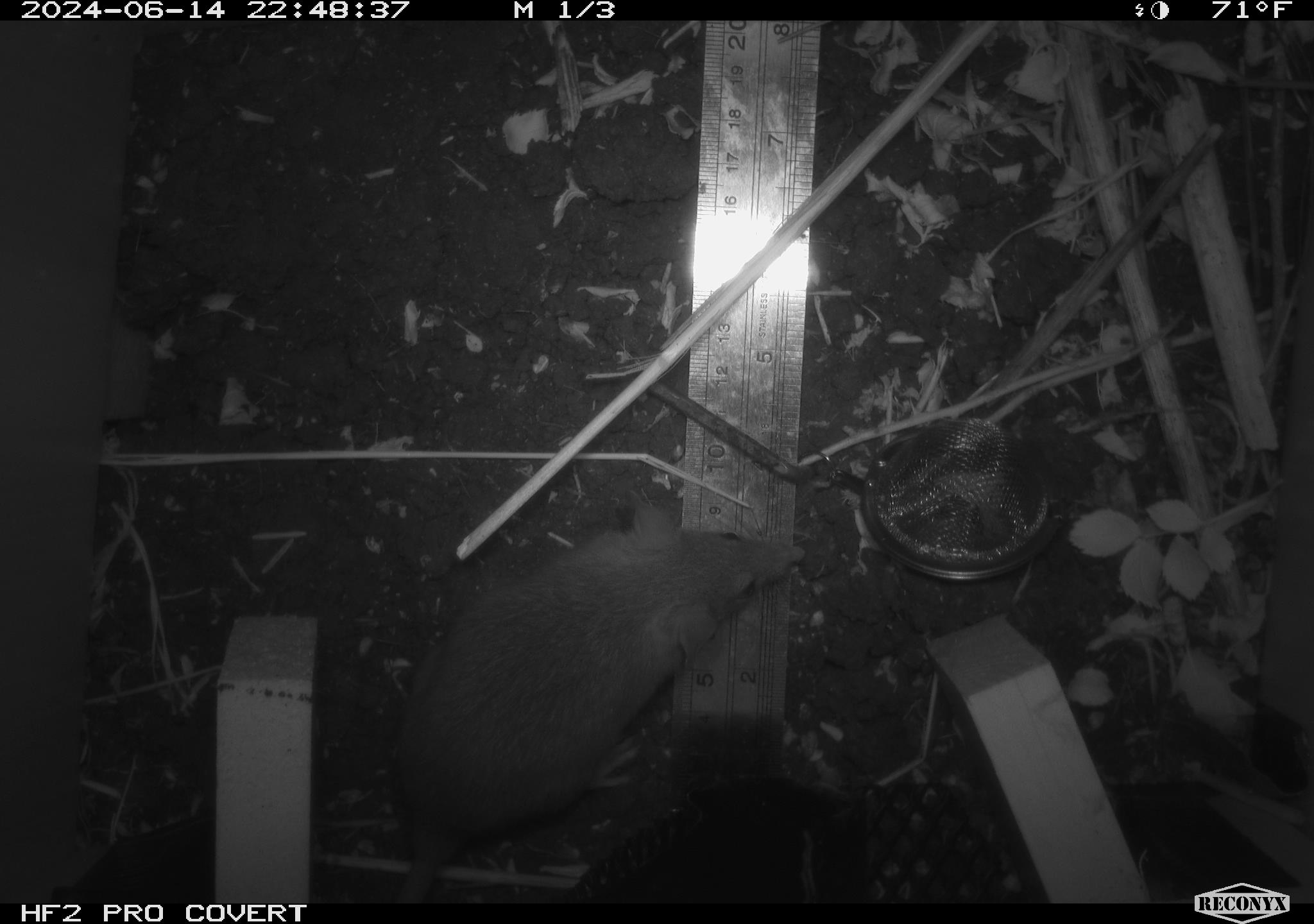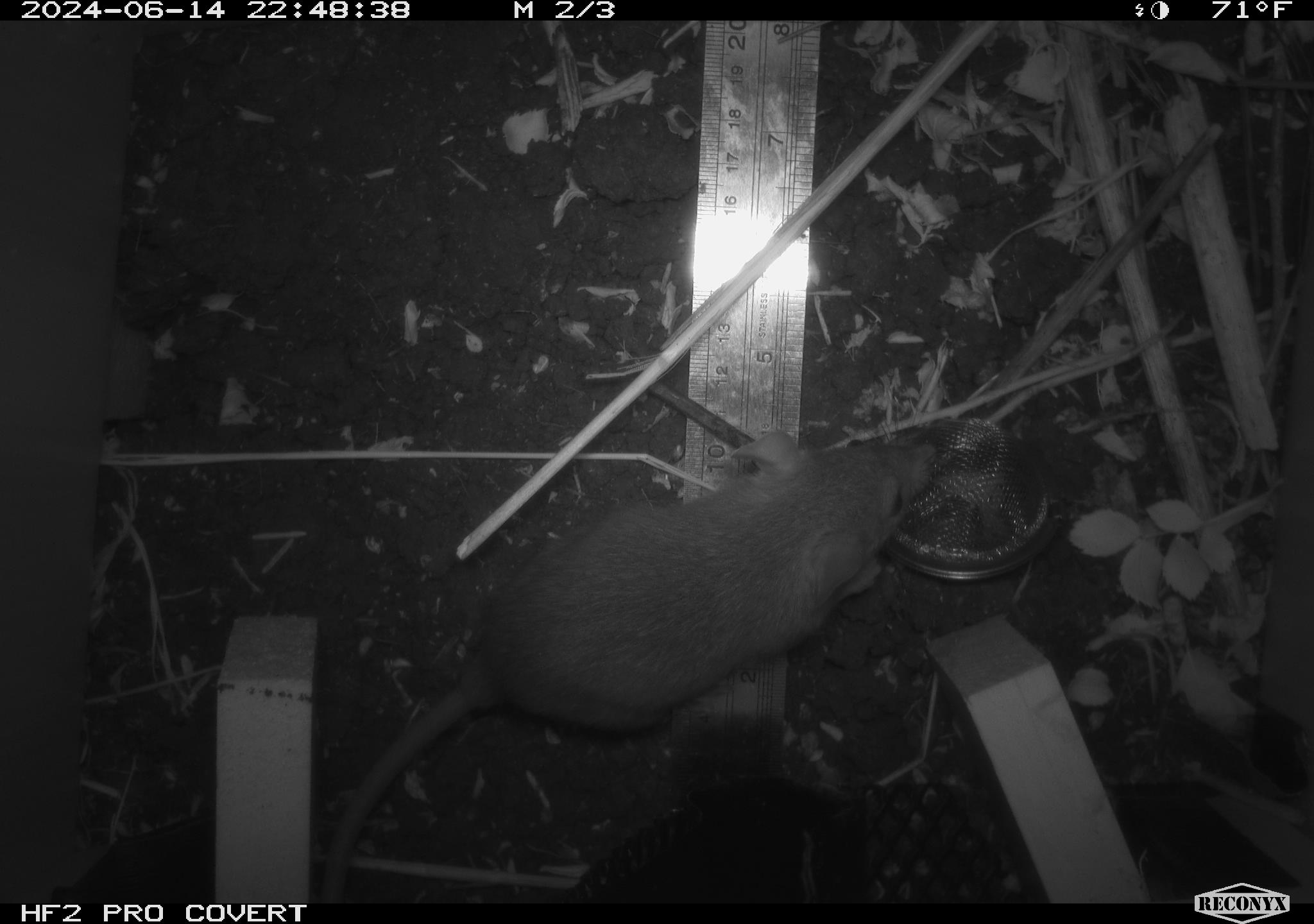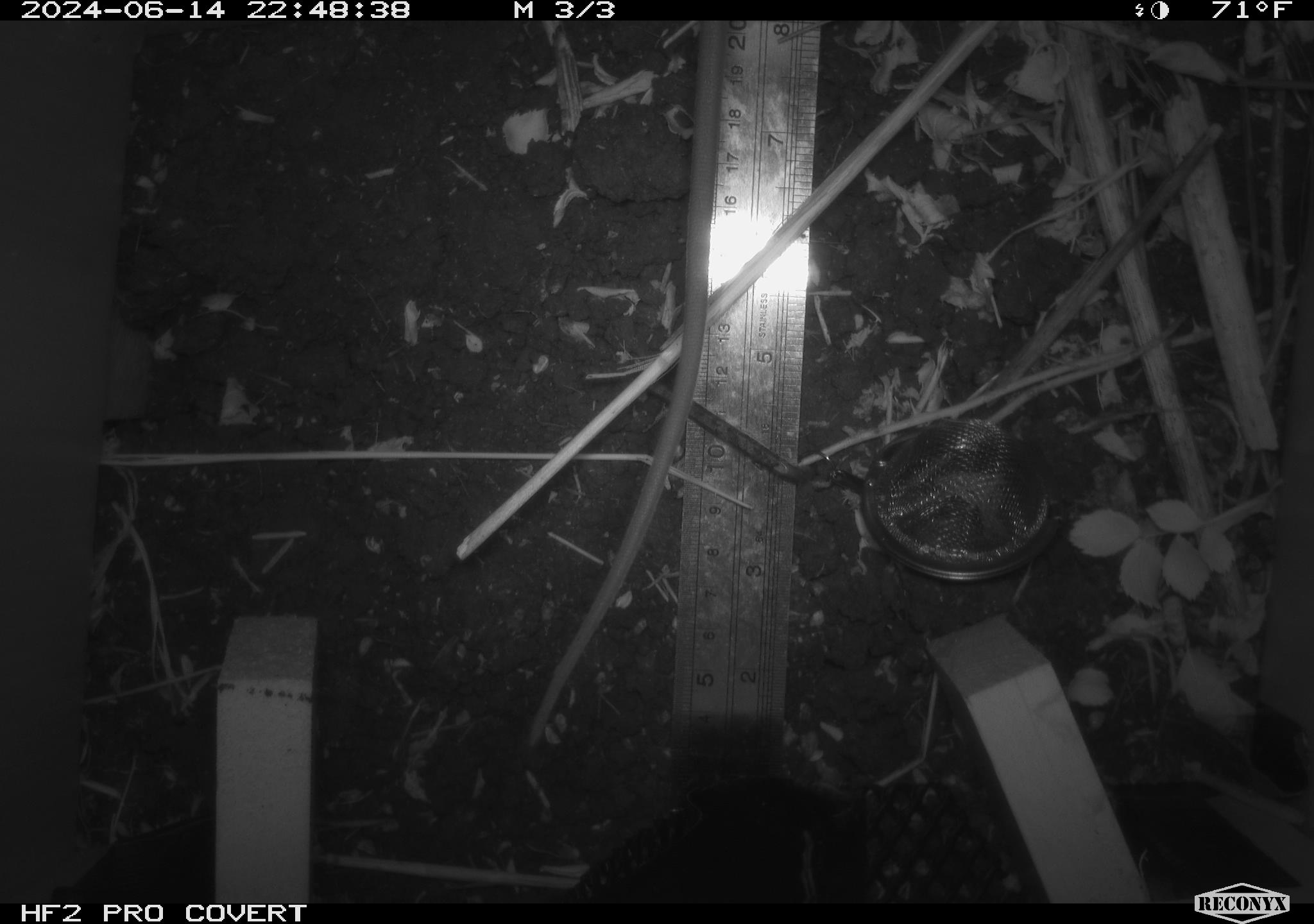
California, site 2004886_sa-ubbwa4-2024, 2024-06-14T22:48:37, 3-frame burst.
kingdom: Animalia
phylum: Chordata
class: Mammalia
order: Rodentia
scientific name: Rodentia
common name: woodrat or rat or mouse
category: woodrat or rat or mouse species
Woodrat or rat or mouse species (woodrat or rat or mouse) (Rodentia).